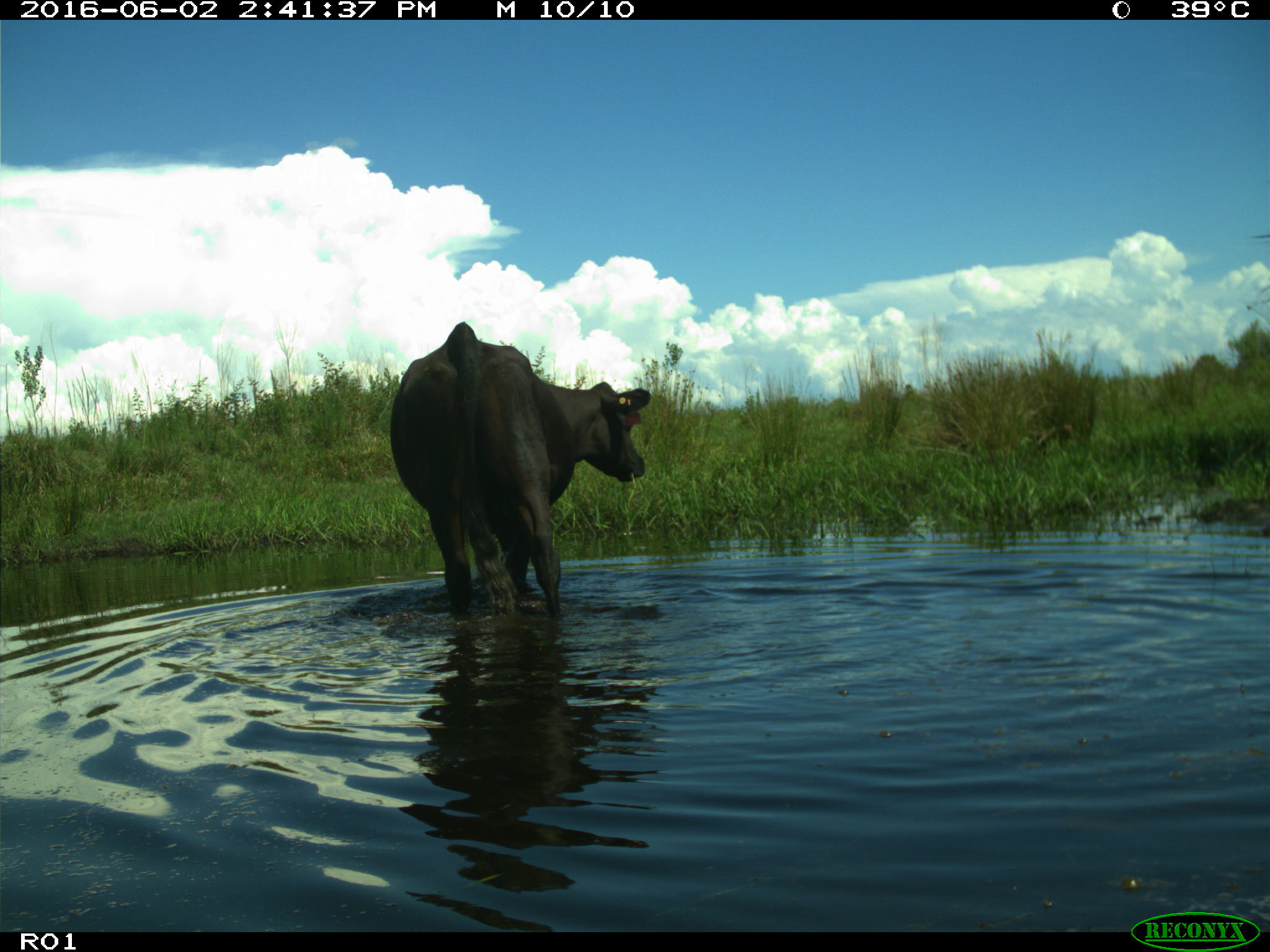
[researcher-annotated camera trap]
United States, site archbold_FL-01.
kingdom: Animalia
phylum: Chordata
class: Mammalia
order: Artiodactyla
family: Bovidae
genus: Bos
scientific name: Bos taurus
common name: domestic cow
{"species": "Bos taurus (domestic cow)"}